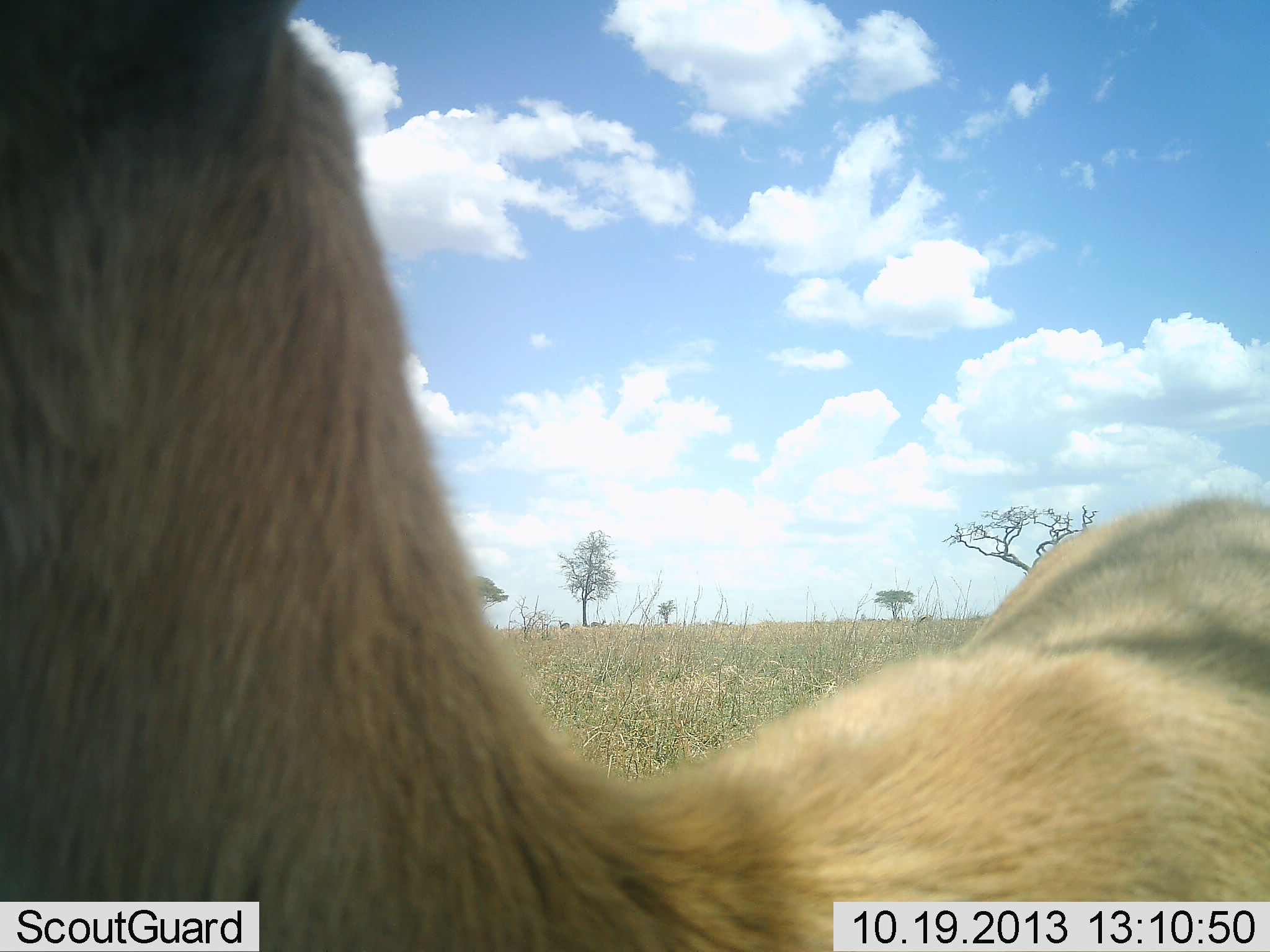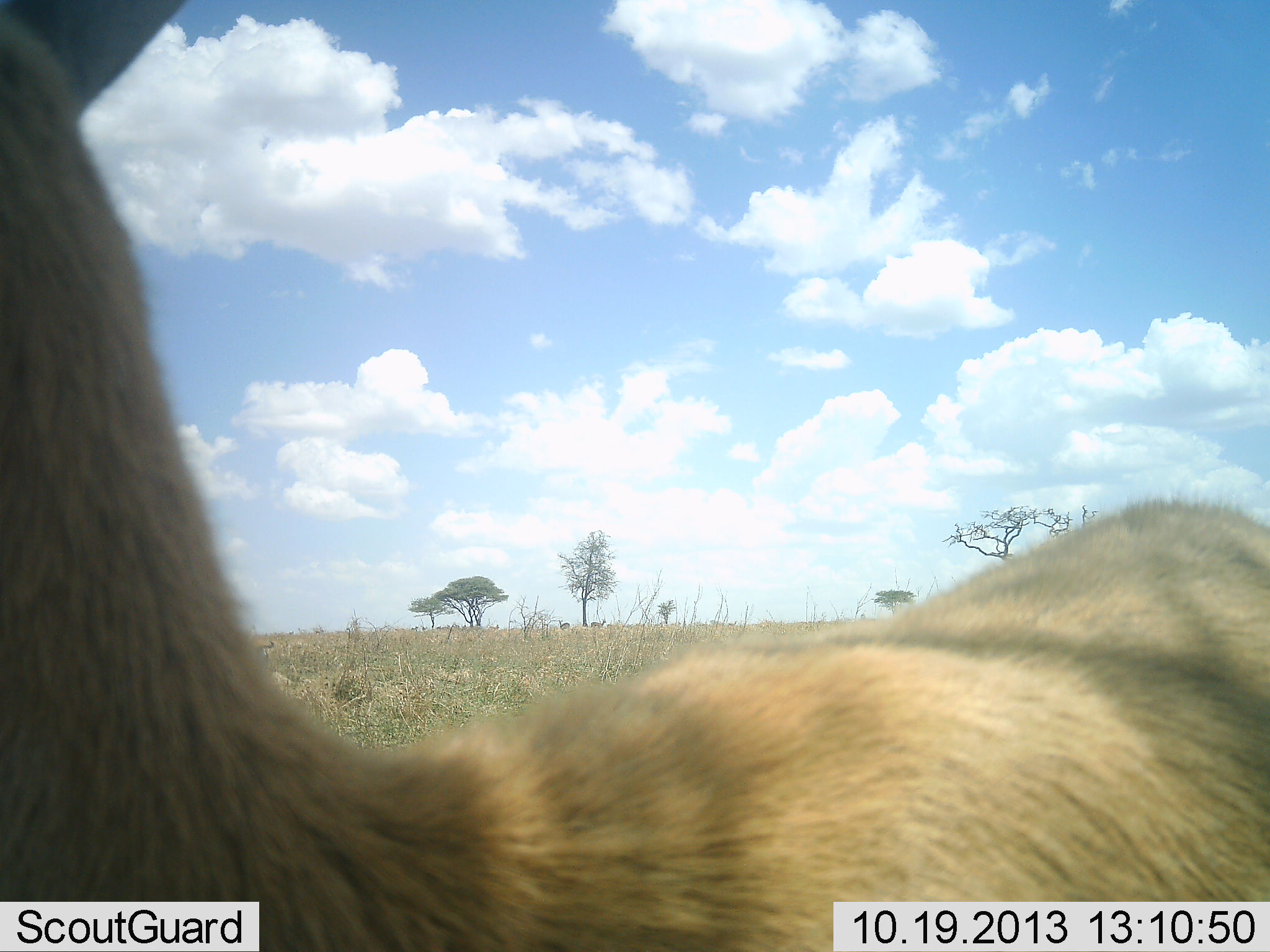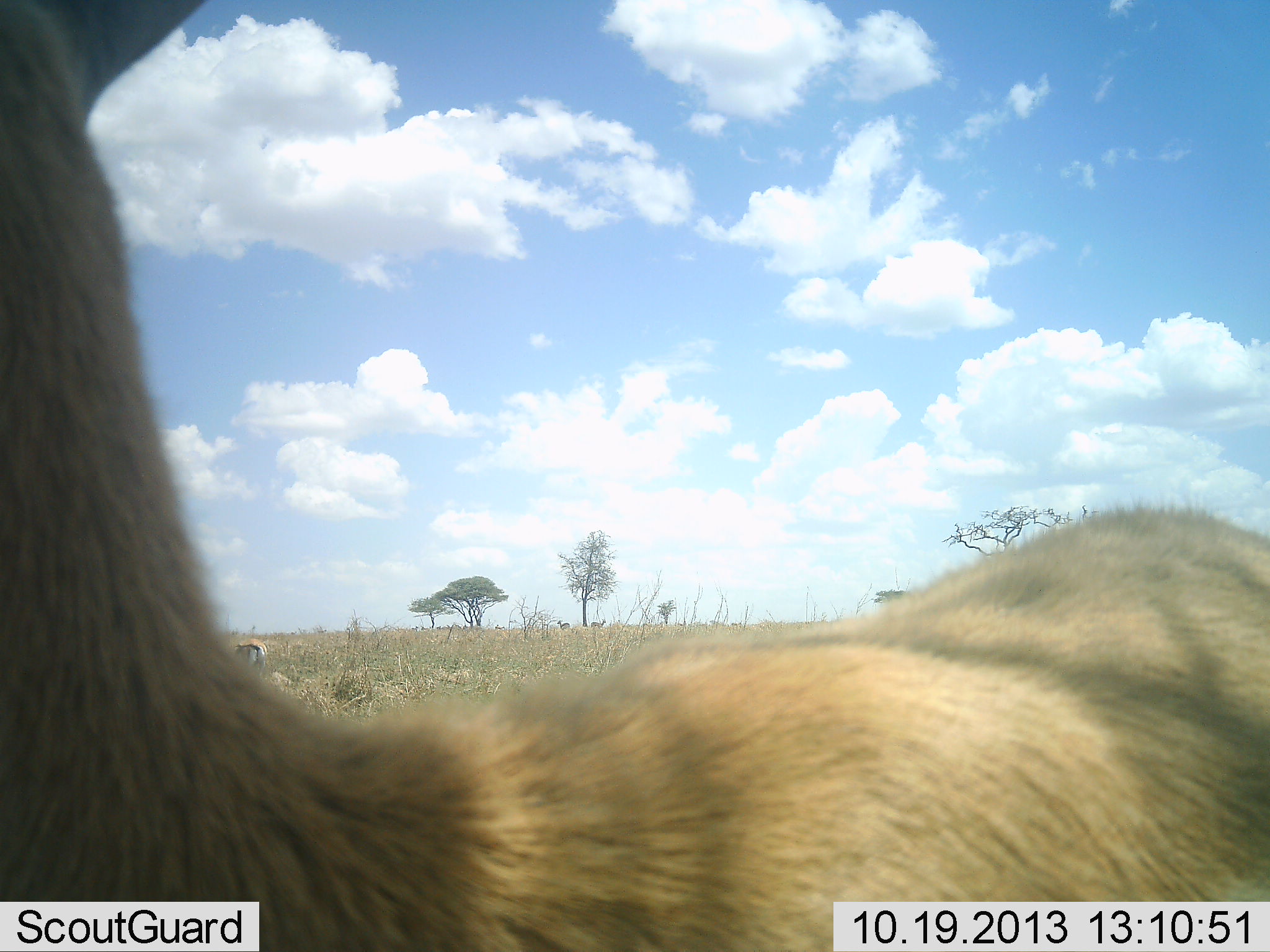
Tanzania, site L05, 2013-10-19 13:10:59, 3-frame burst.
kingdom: Animalia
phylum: Chordata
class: Mammalia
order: Artiodactyla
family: Bovidae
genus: Eudorcas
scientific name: Eudorcas thomsonii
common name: thomson's gazelle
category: gazellethomsons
Gazellethomsons (thomson's gazelle) (Eudorcas thomsonii), count 1. Behavior (volunteer vote fractions): standing 100%, resting 0%, moving 9%, interacting 0%. Young present (vote fraction): 0%. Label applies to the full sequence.